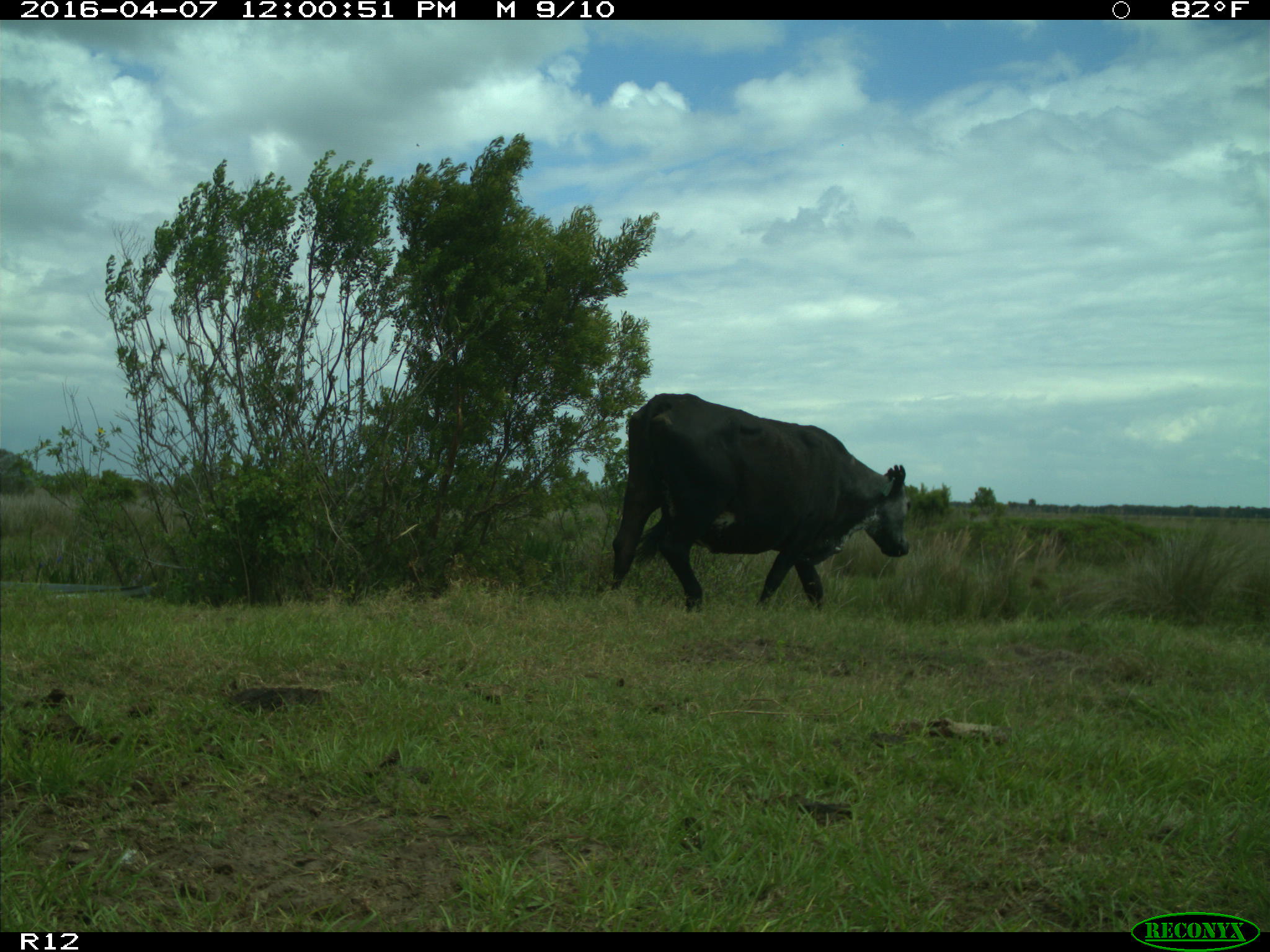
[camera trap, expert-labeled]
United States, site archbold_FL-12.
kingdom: Animalia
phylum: Chordata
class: Mammalia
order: Artiodactyla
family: Bovidae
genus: Bos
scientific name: Bos taurus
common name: domestic cow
Bos taurus (domestic cow).